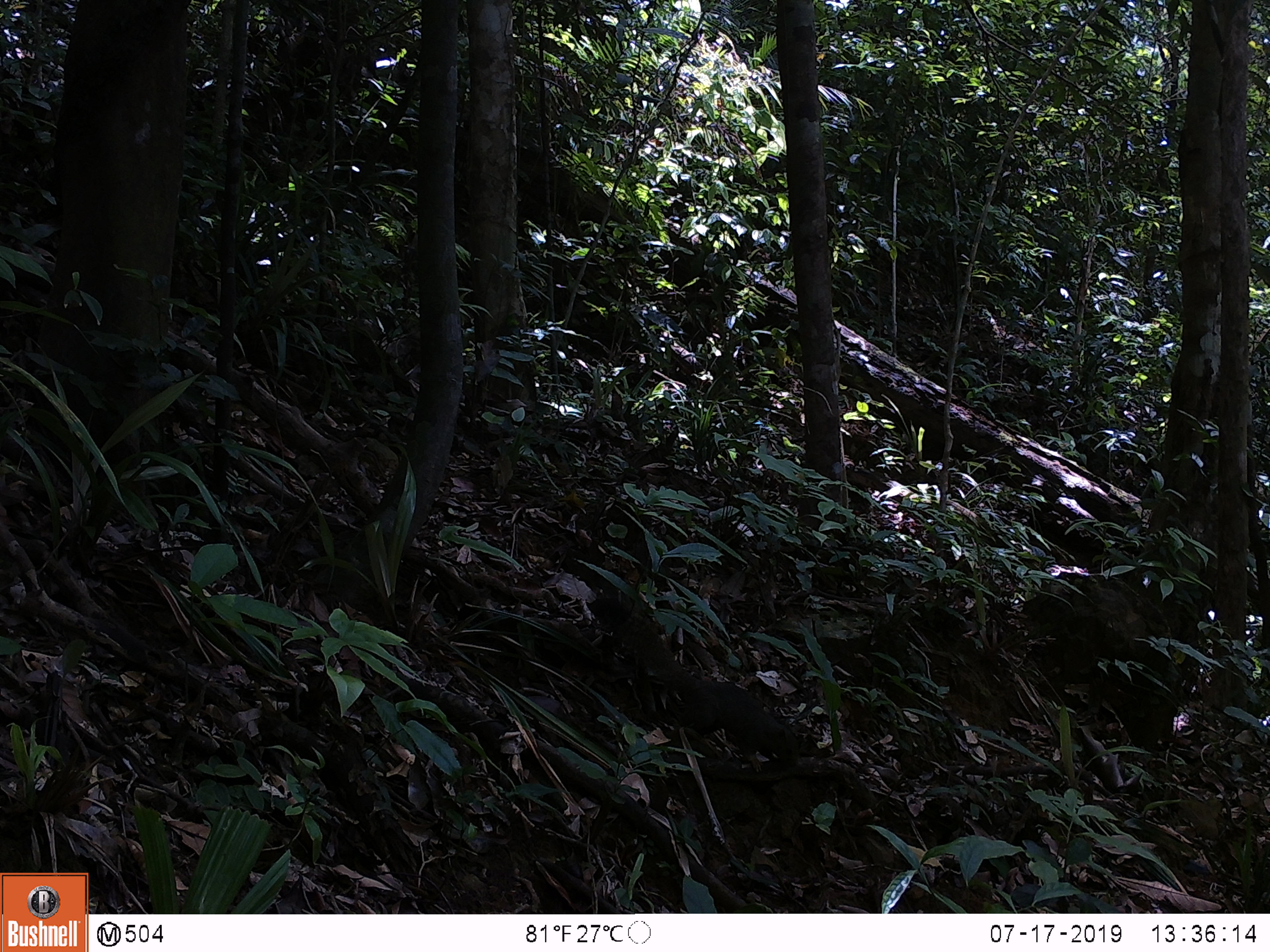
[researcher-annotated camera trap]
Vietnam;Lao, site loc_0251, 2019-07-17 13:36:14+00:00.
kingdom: Animalia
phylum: Chordata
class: Mammalia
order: Rodentia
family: Sciuridae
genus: Callosciurus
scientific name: Callosciurus erythraeus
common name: pallas's squirrel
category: pallass squirrel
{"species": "pallass squirrel (pallas's squirrel) (Callosciurus erythraeus)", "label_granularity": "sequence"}